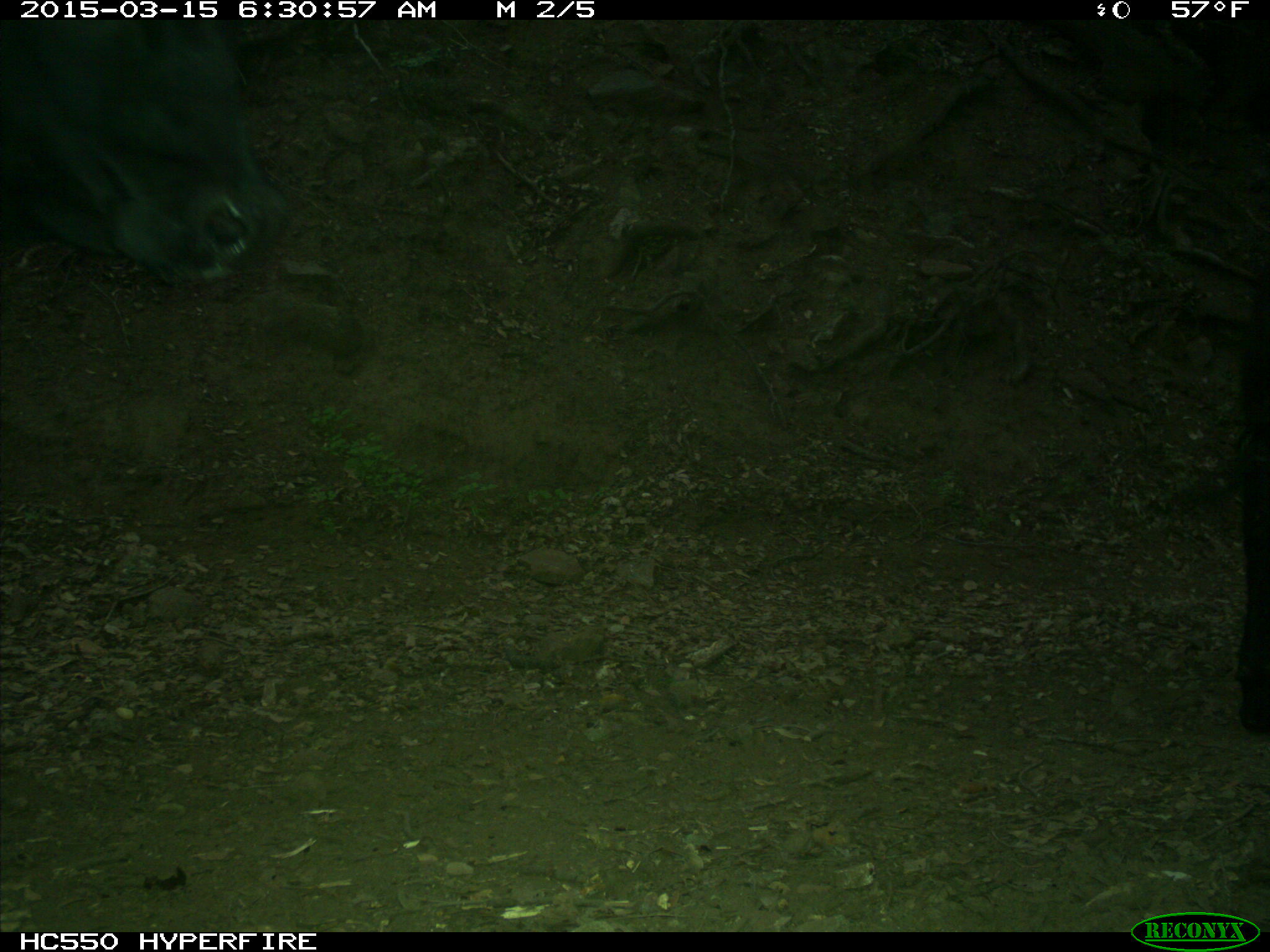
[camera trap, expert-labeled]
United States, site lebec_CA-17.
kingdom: Animalia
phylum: Chordata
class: Mammalia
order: Artiodactyla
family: Bovidae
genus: Bos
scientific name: Bos taurus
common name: domestic cow